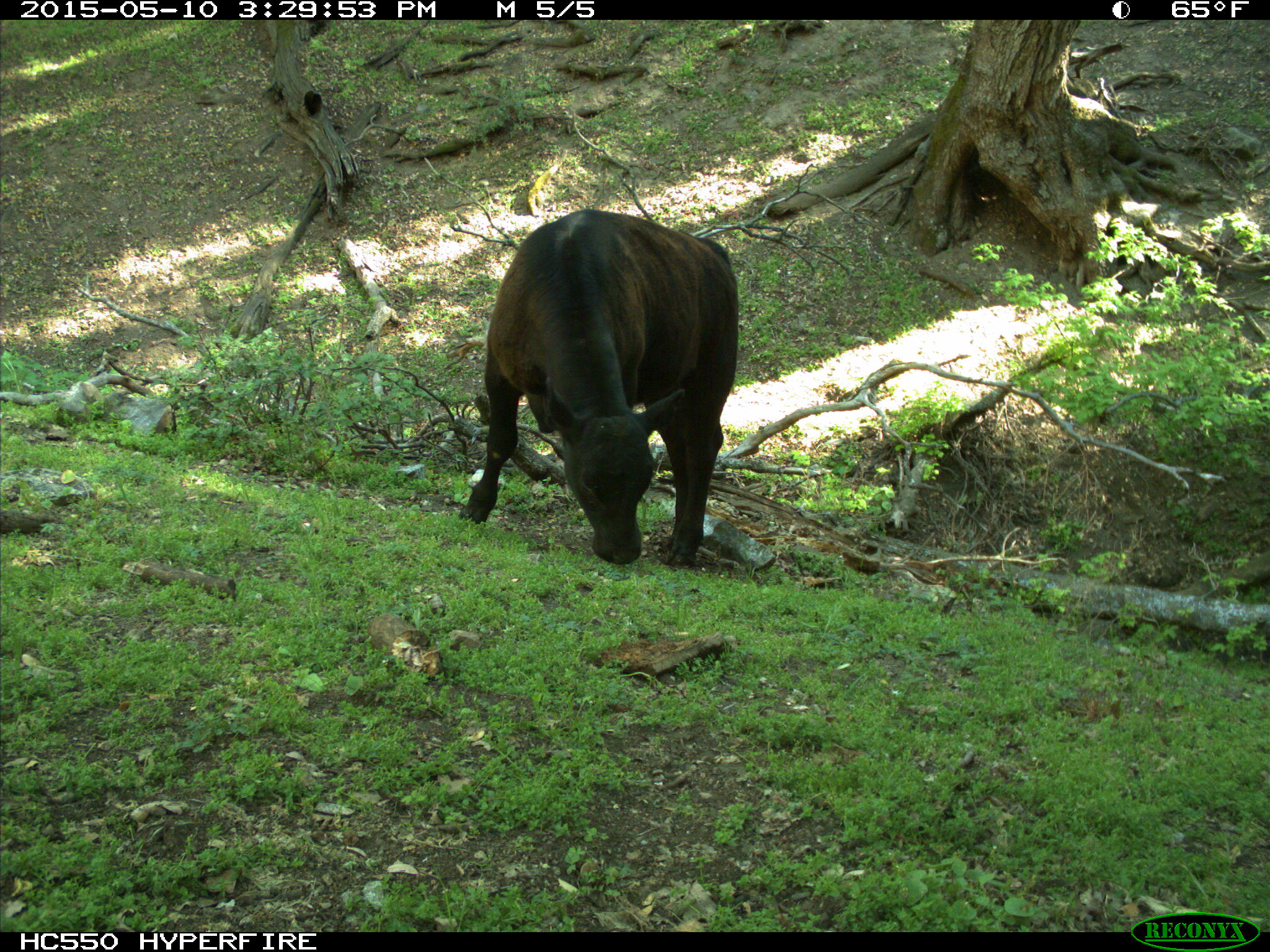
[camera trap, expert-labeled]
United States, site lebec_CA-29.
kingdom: Animalia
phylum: Chordata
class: Mammalia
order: Artiodactyla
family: Bovidae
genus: Bos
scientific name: Bos taurus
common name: domestic cow